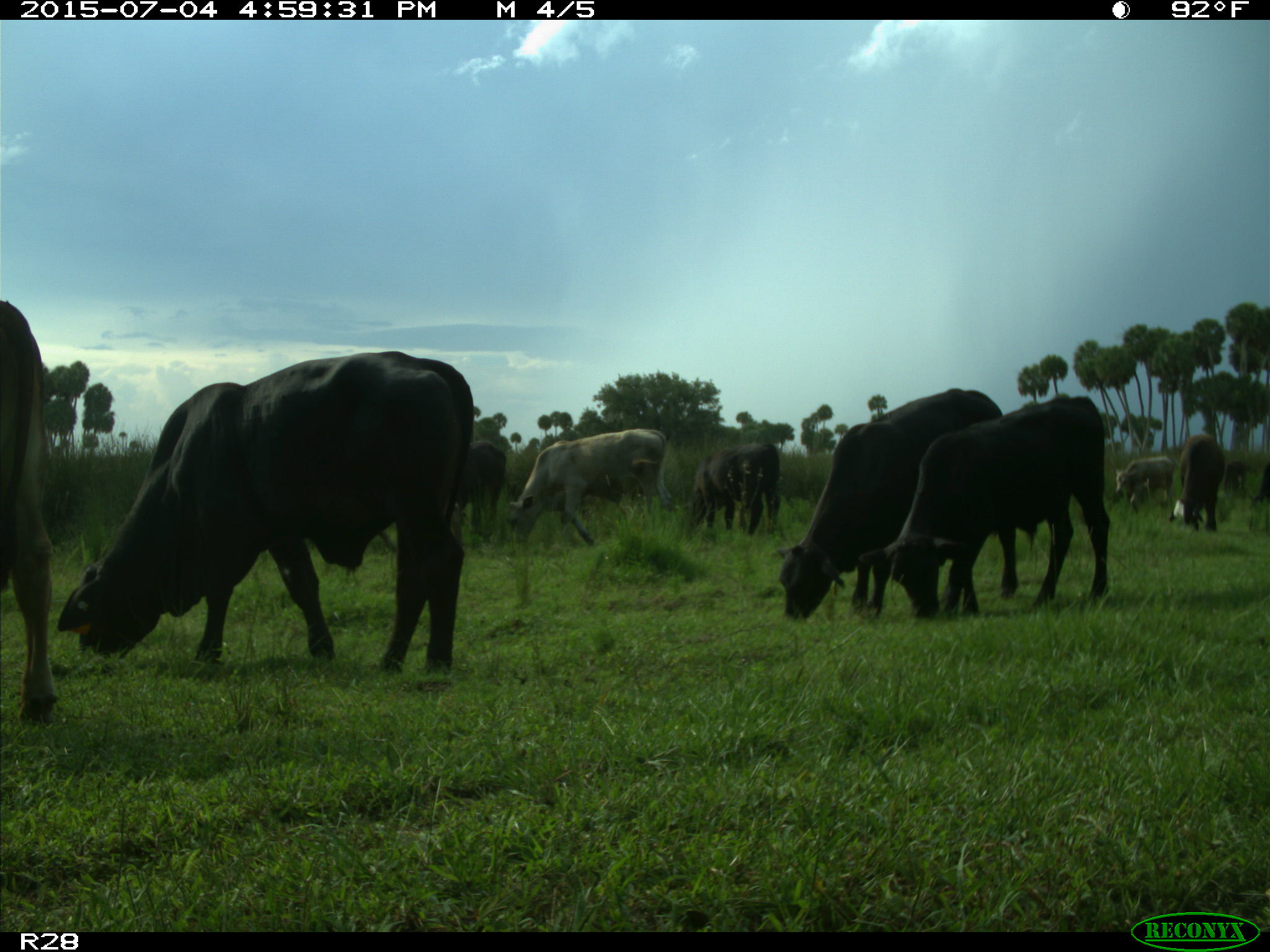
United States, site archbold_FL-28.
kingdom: Animalia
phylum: Chordata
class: Mammalia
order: Artiodactyla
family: Bovidae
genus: Bos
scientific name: Bos taurus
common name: domestic cow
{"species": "Bos taurus (domestic cow)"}